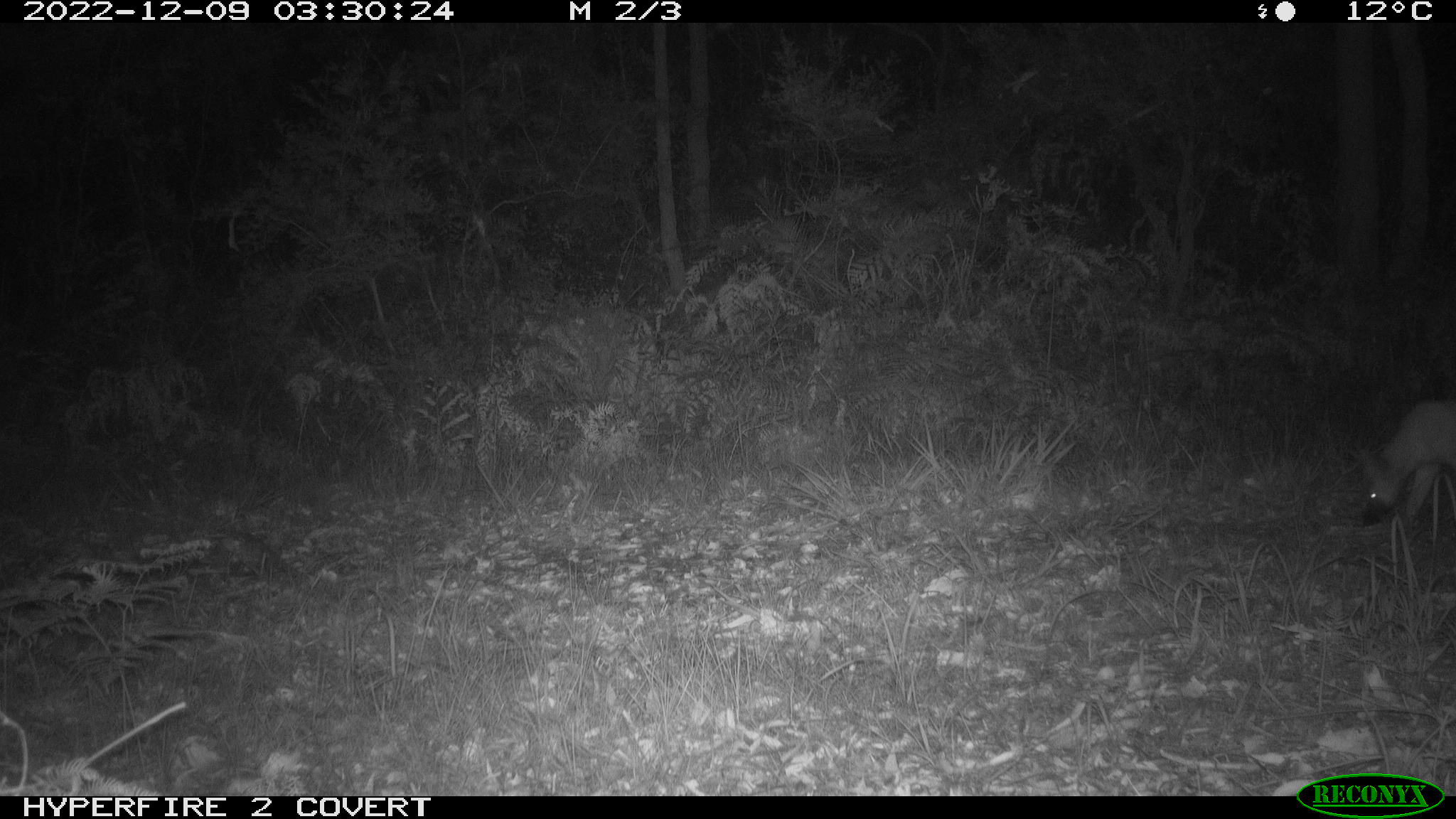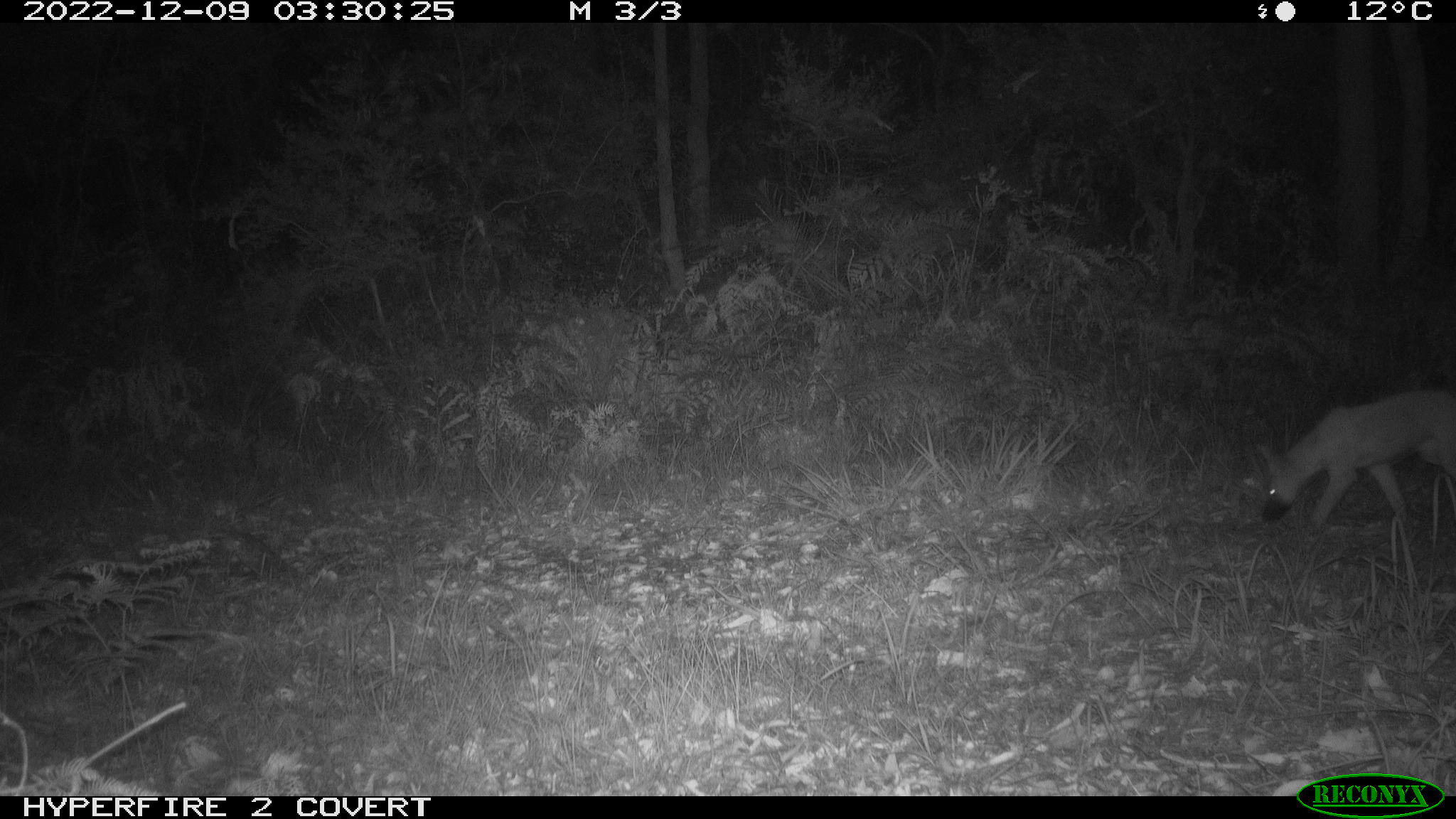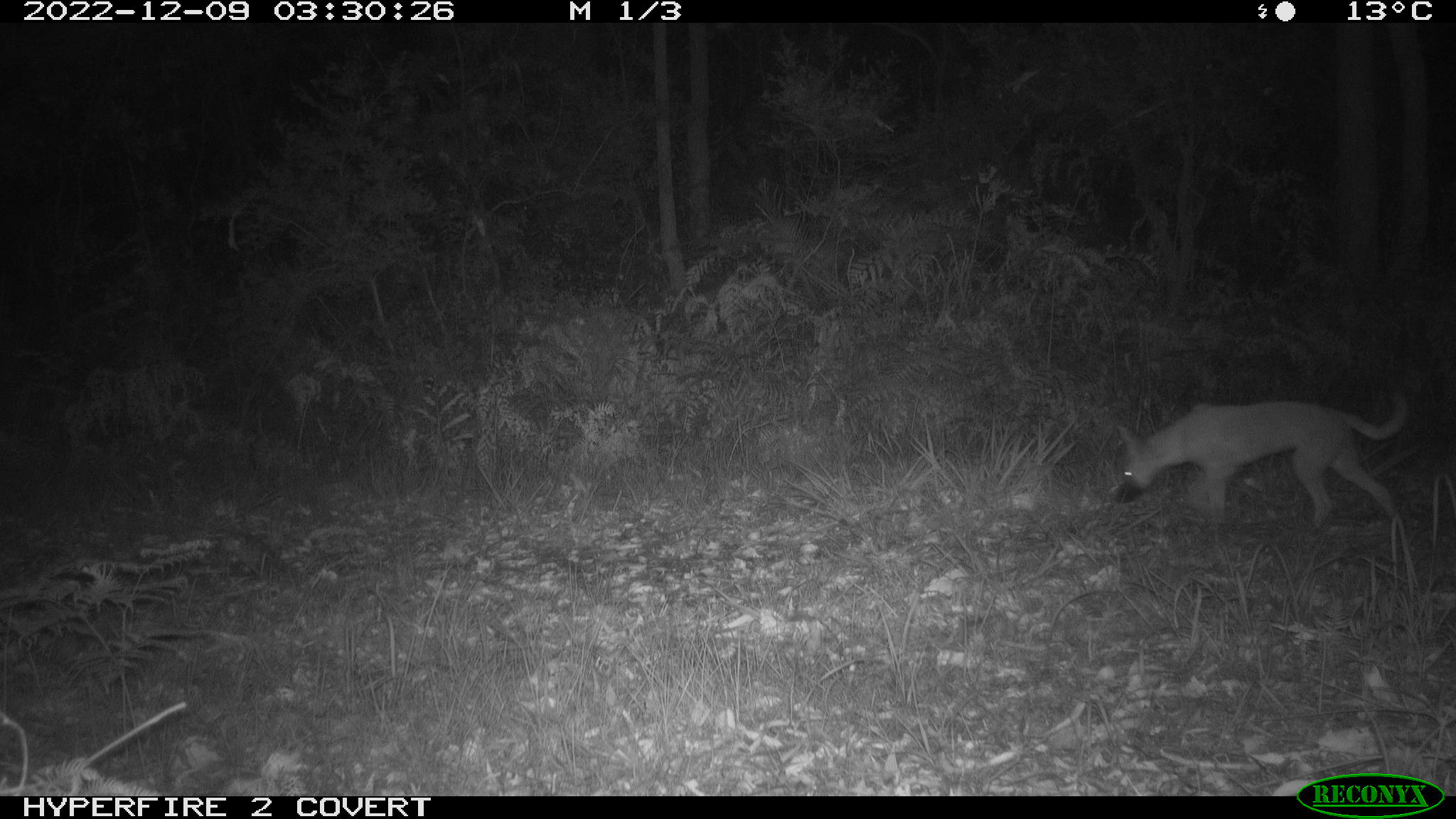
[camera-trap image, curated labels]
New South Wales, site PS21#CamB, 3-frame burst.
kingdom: Animalia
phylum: Chordata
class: Mammalia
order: Carnivora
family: Canidae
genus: Canis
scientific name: Canis familiaris dingo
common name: dingo